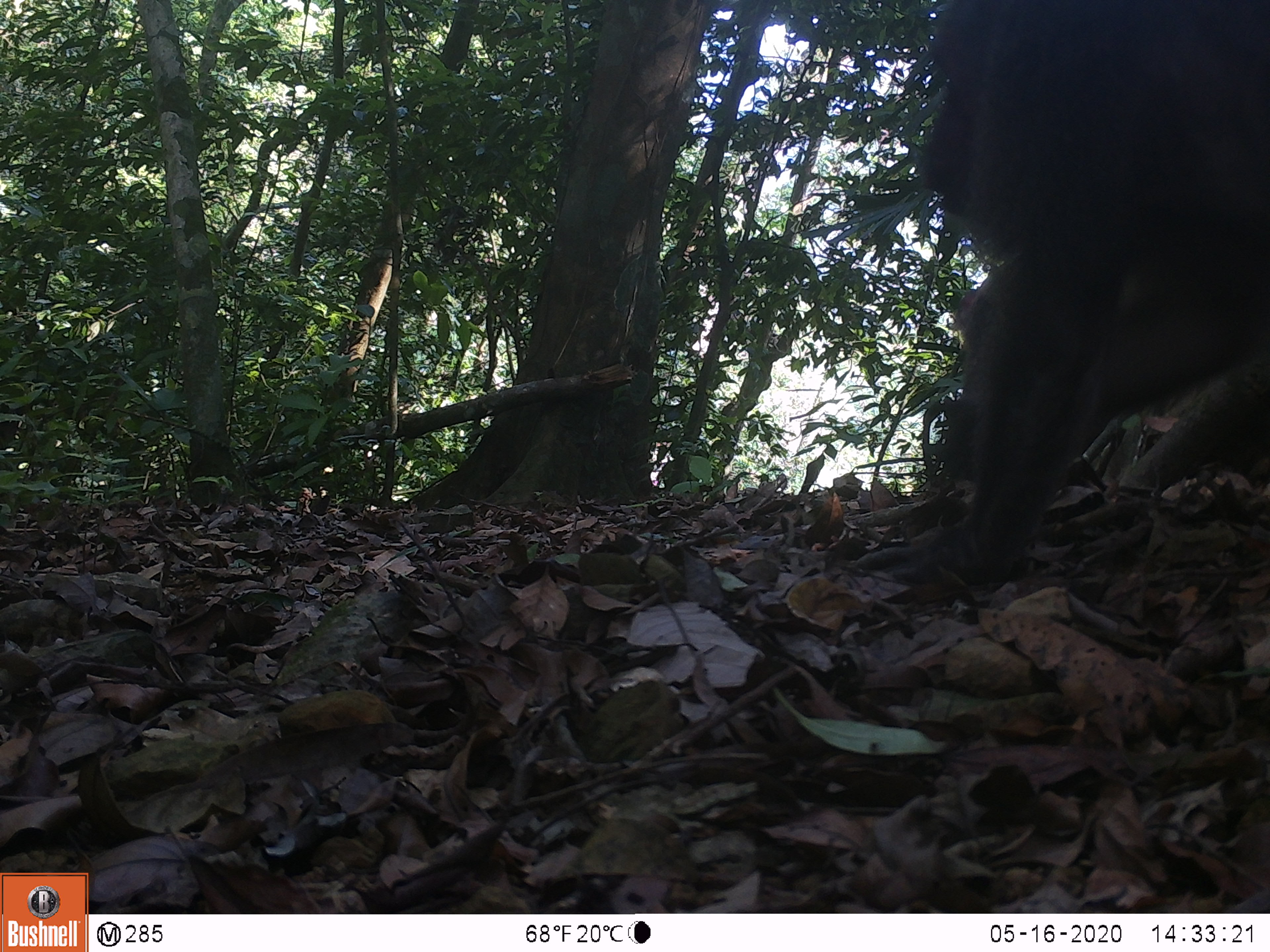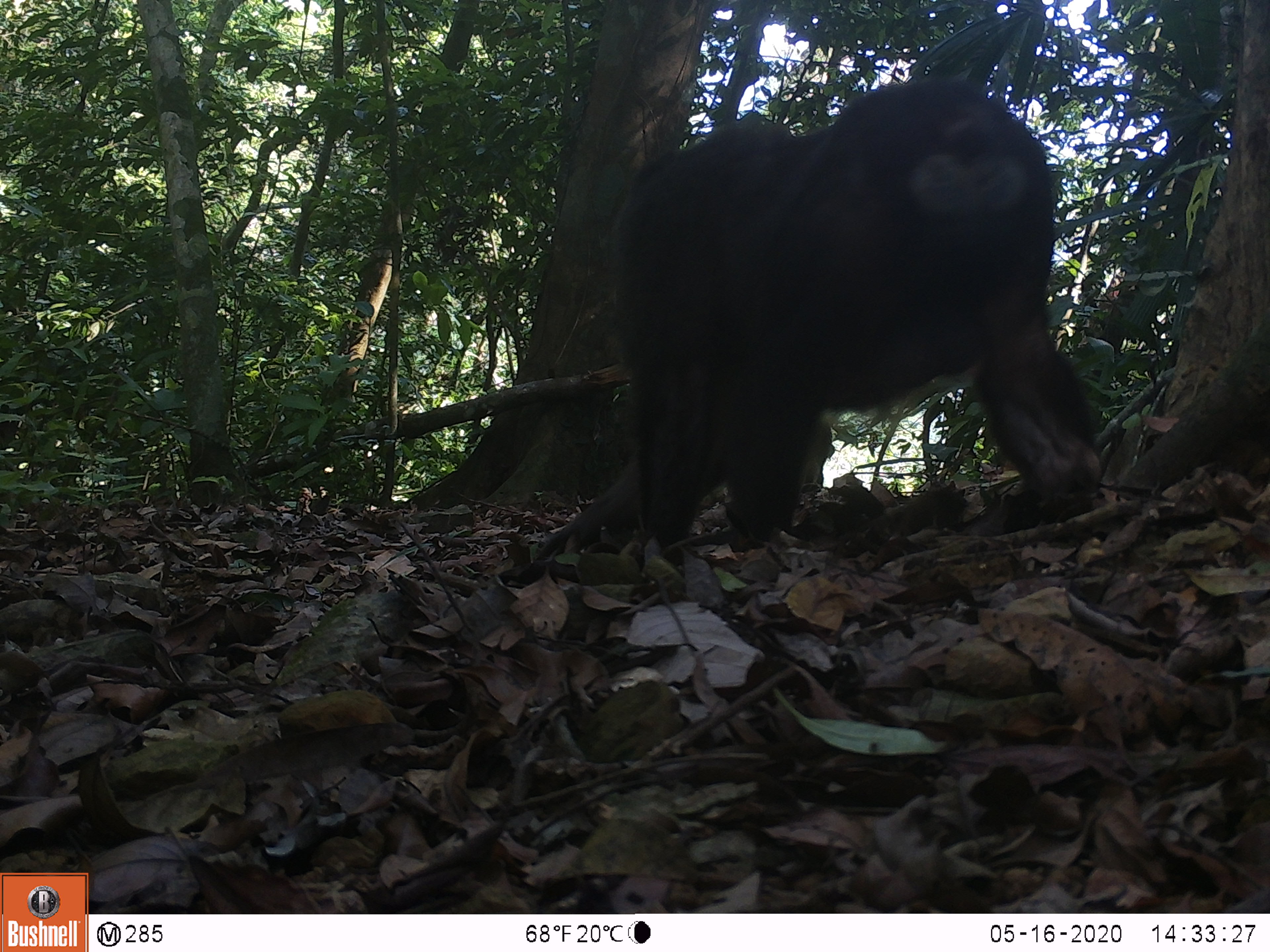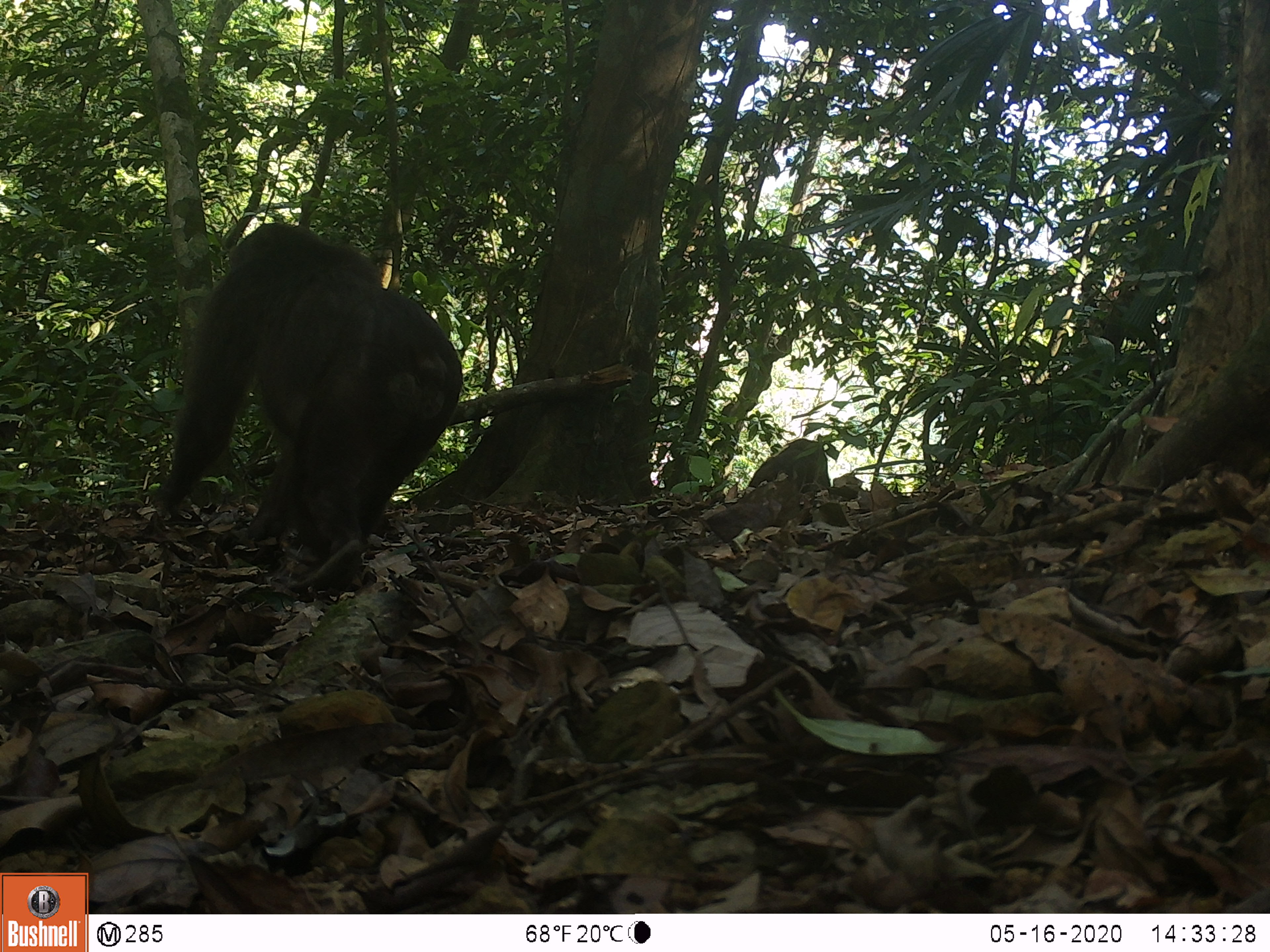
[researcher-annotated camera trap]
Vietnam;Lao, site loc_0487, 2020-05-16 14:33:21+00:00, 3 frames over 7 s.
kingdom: Animalia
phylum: Chordata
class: Mammalia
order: Primates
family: Cercopithecidae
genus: Macaca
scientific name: Macaca arctoides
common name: stump-tailed macaque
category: stump tailed macaque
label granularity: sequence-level